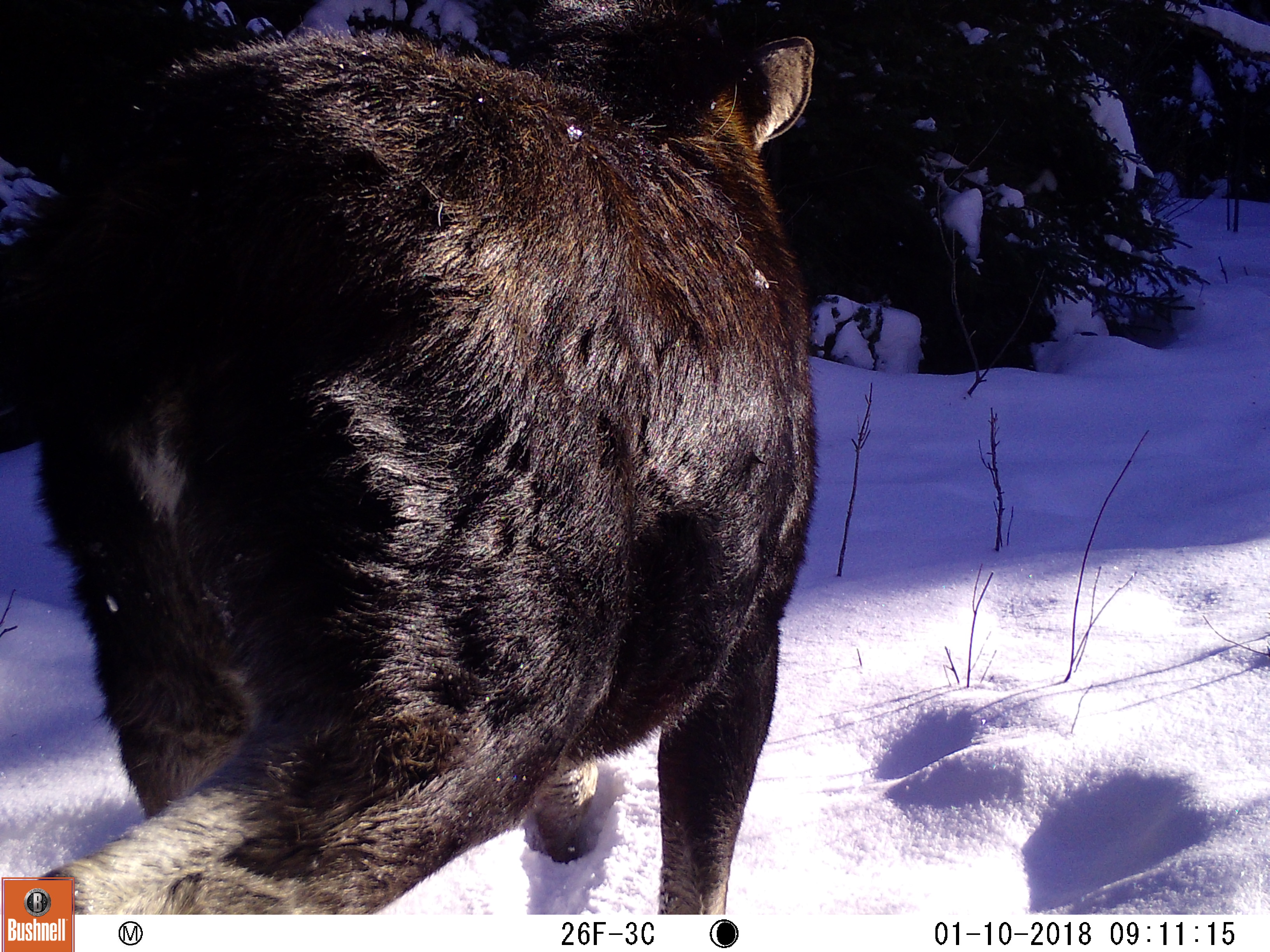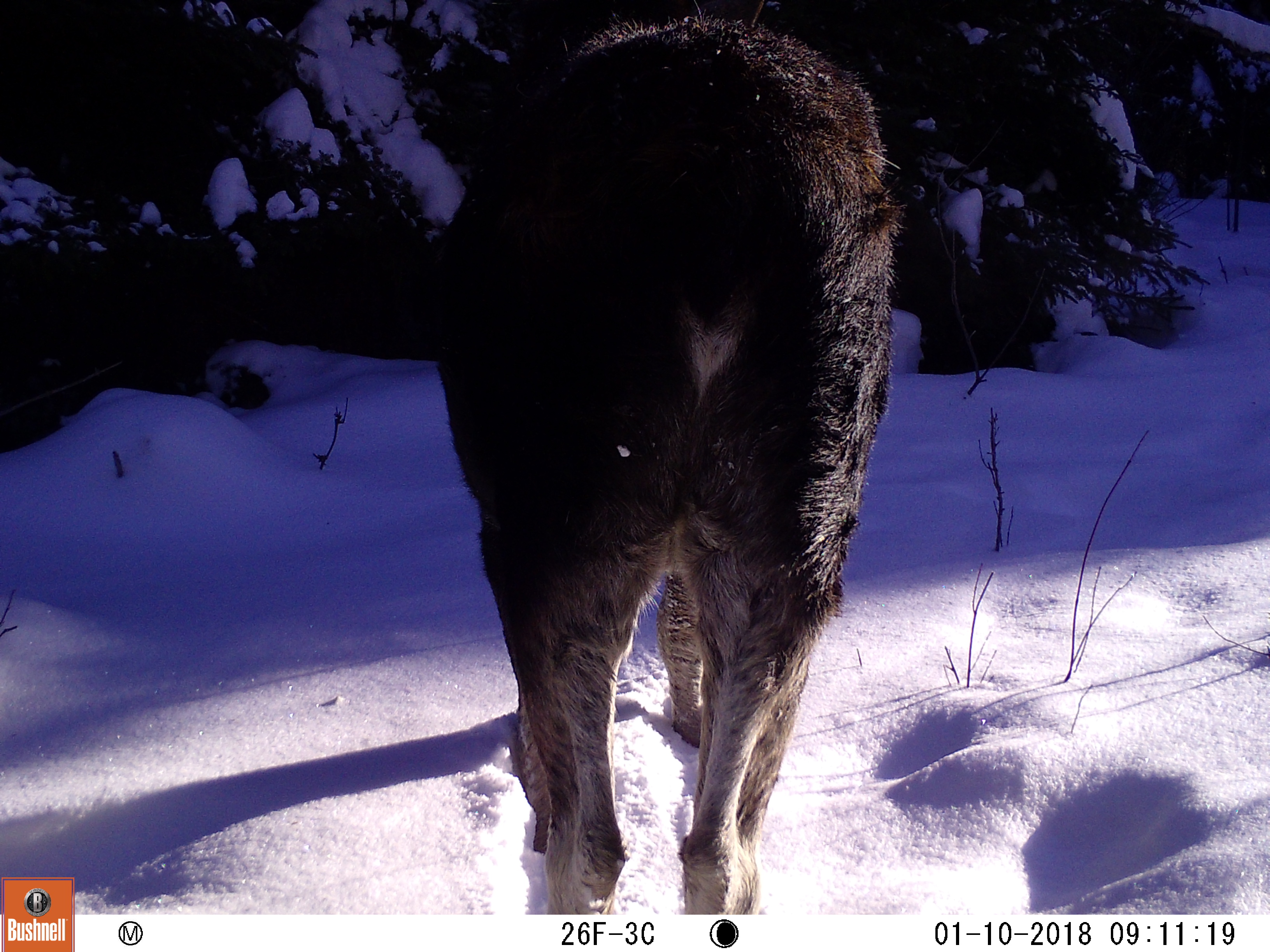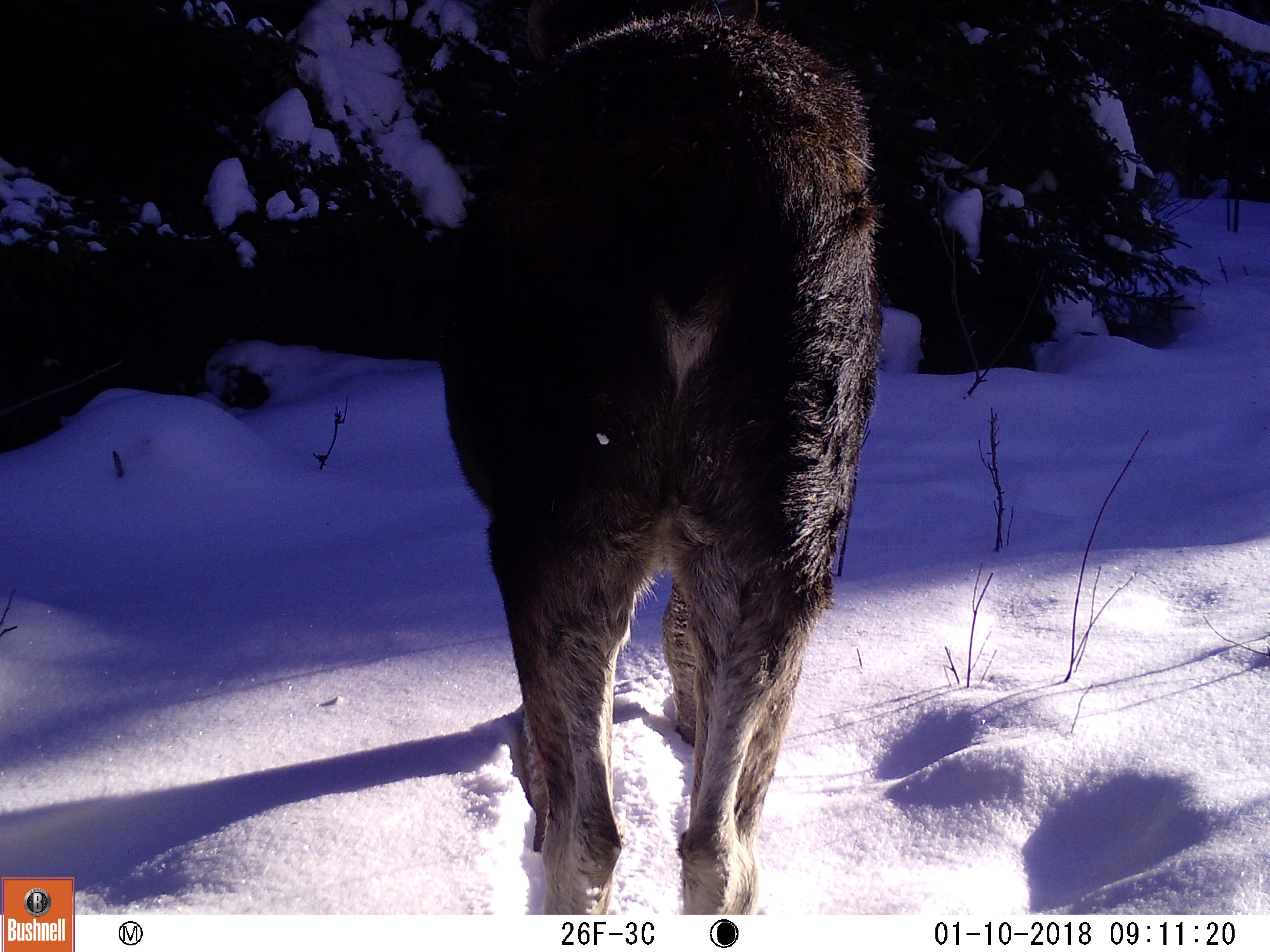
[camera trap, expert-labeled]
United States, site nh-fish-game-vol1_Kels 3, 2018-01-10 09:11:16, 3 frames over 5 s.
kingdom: Animalia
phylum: Chordata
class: Mammalia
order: Artiodactyla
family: Cervidae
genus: Alces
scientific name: Alces alces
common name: moose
Moose (Alces alces).